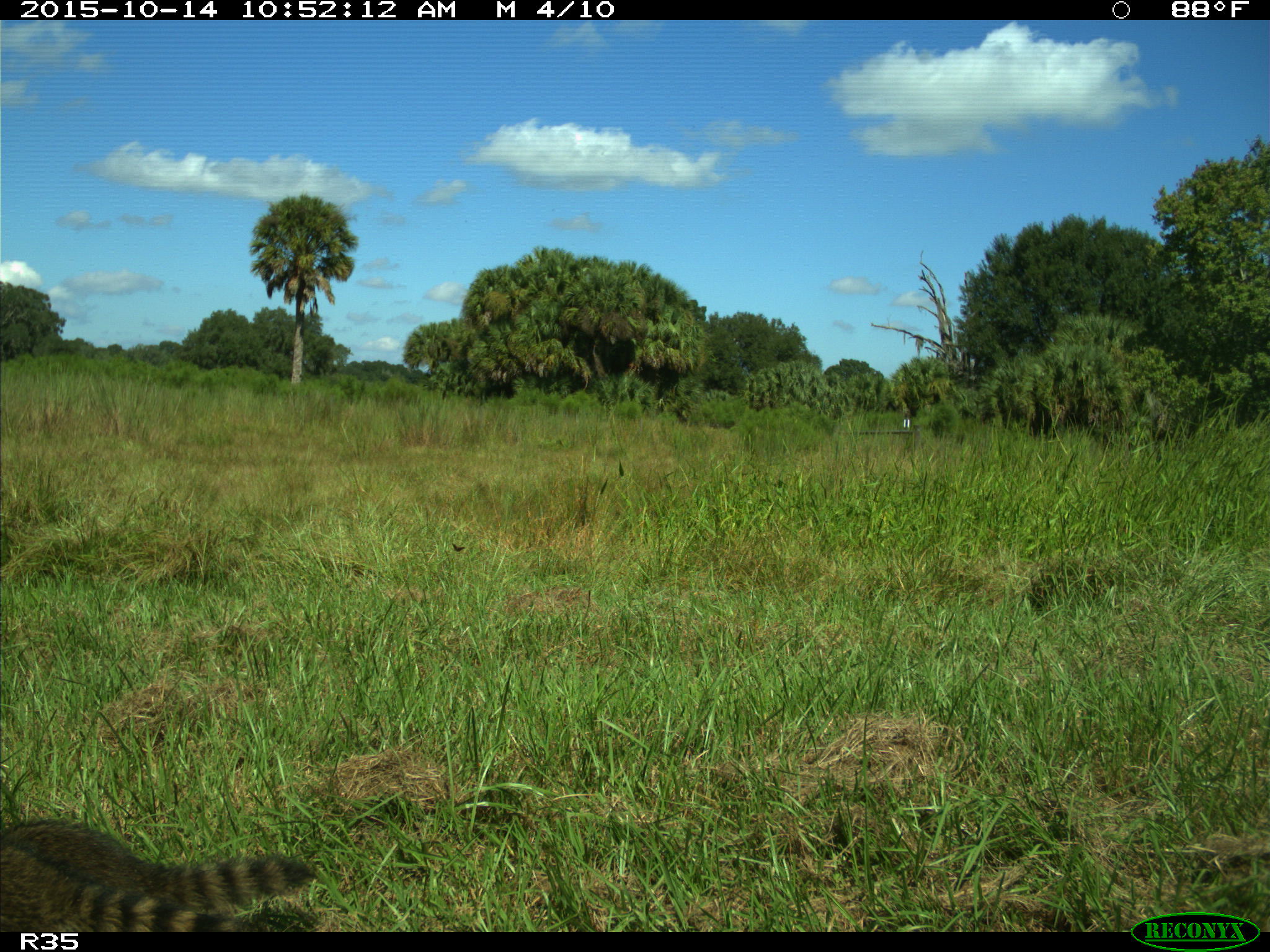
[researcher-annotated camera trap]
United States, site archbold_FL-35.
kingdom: Animalia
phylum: Chordata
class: Mammalia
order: Carnivora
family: Procyonidae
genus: Procyon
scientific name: Procyon lotor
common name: common raccoon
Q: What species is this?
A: Procyon lotor (common raccoon).